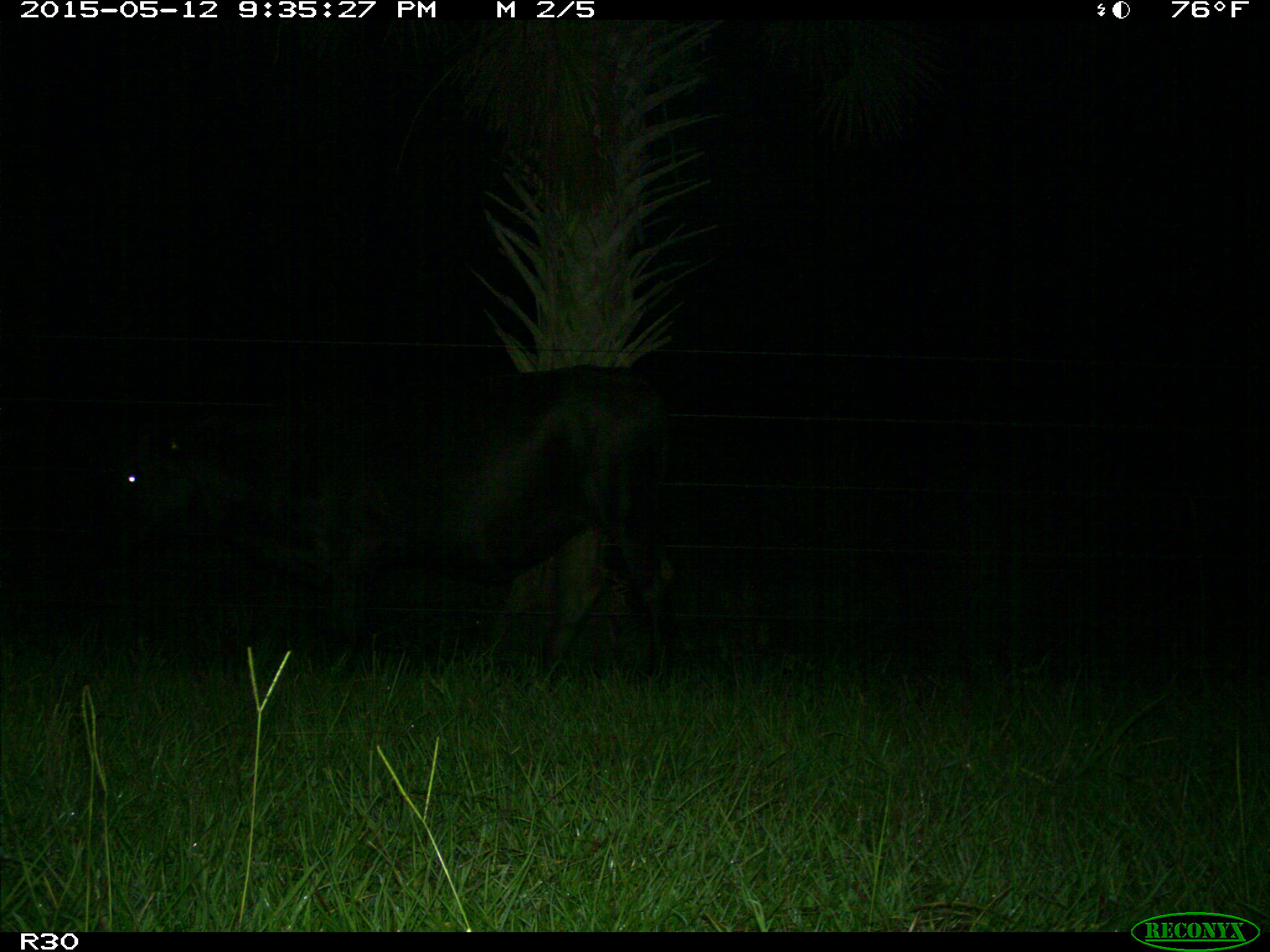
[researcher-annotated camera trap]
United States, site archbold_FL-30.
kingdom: Animalia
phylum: Chordata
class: Mammalia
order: Artiodactyla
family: Bovidae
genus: Bos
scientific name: Bos taurus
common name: domestic cow